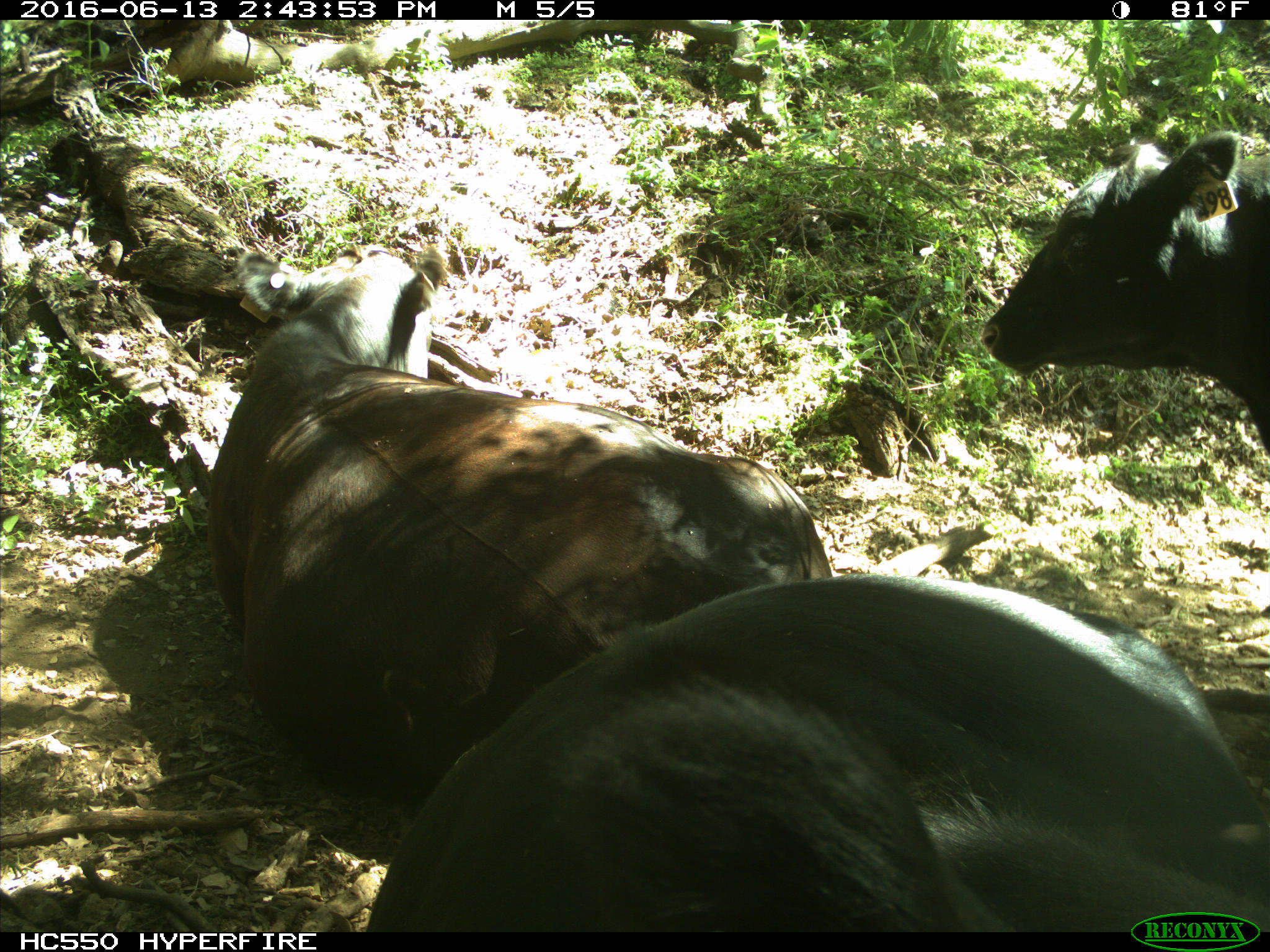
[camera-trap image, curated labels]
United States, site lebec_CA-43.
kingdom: Animalia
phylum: Chordata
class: Mammalia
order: Artiodactyla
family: Bovidae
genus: Bos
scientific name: Bos taurus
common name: domestic cow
Bos taurus (domestic cow).